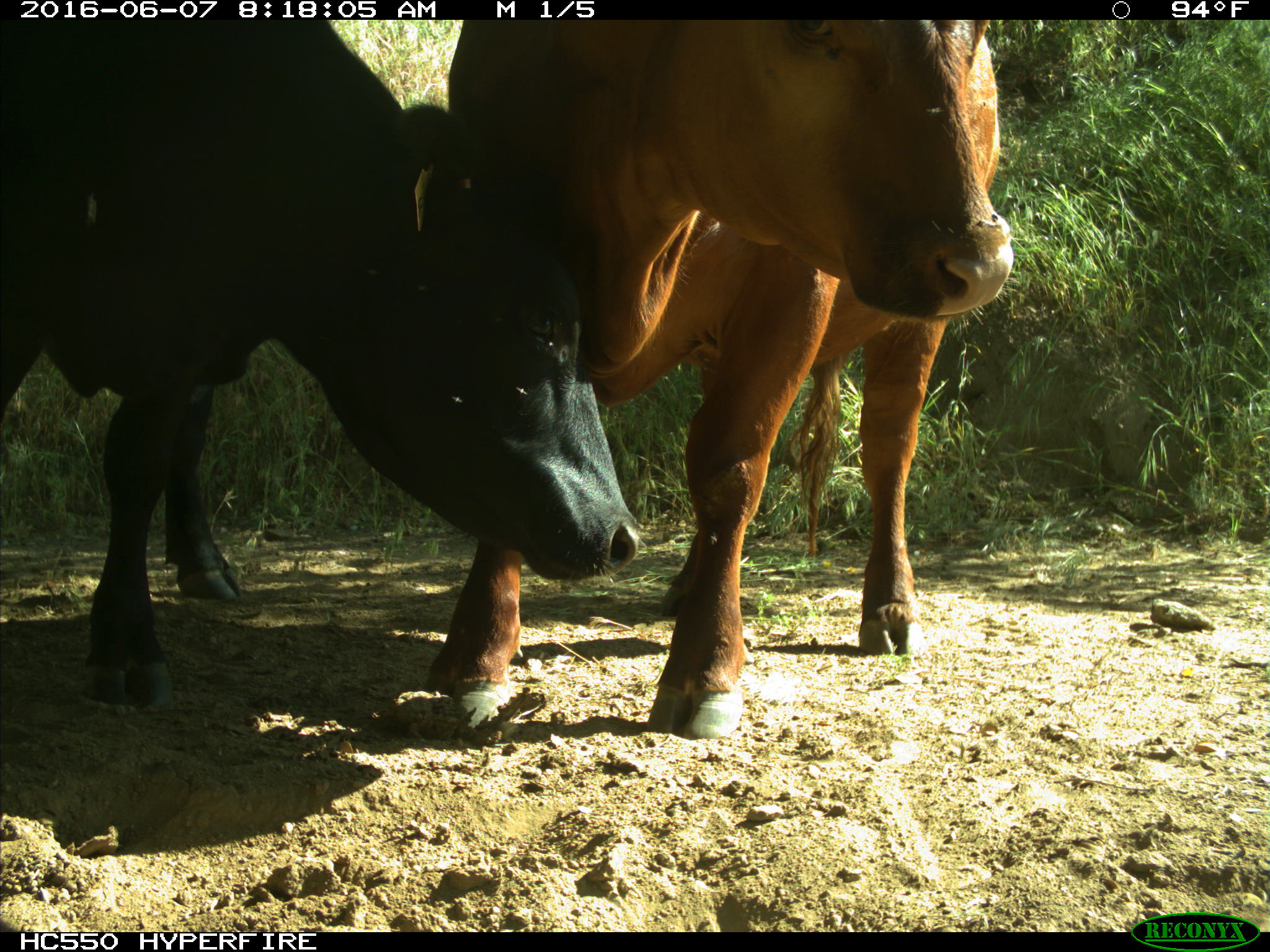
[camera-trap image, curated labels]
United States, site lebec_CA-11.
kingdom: Animalia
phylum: Chordata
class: Mammalia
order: Artiodactyla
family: Bovidae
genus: Bos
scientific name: Bos taurus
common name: domestic cow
Bos taurus (domestic cow).